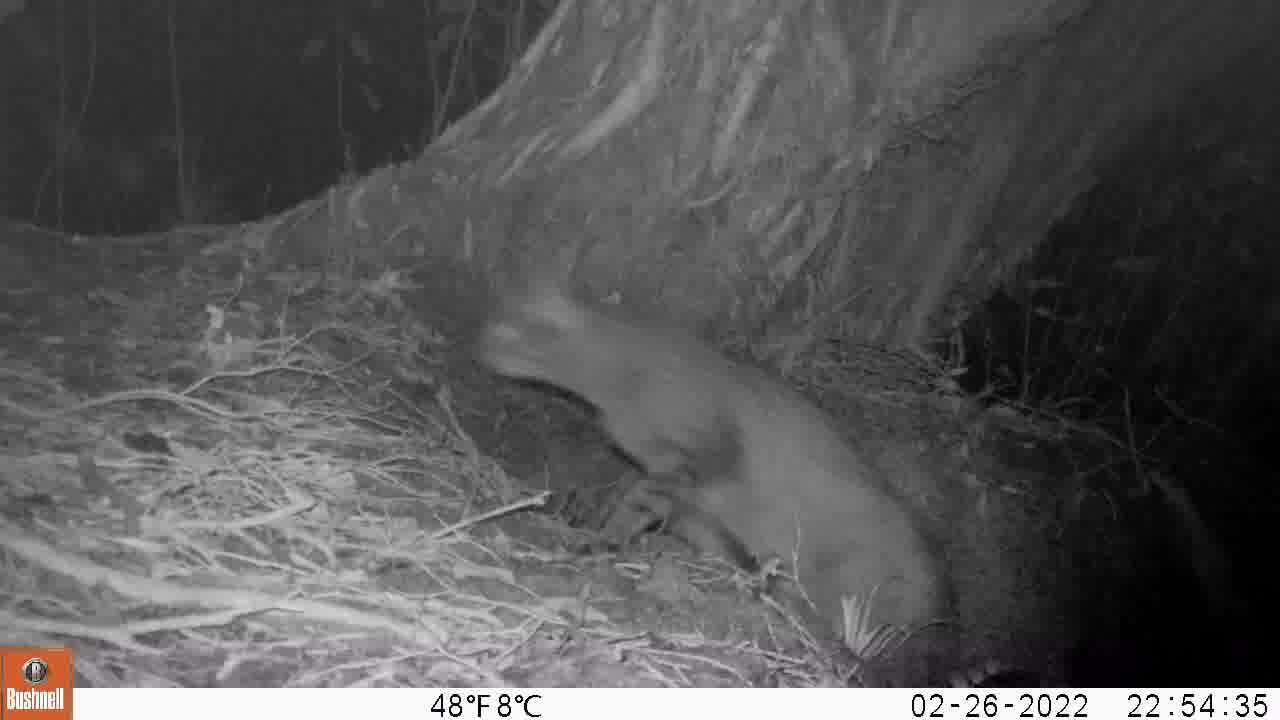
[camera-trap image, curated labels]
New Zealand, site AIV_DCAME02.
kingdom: Animalia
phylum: Chordata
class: Mammalia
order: Carnivora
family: Felidae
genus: Felis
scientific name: Felis catus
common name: domestic cat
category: cat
Cat (domestic cat) (Felis catus).